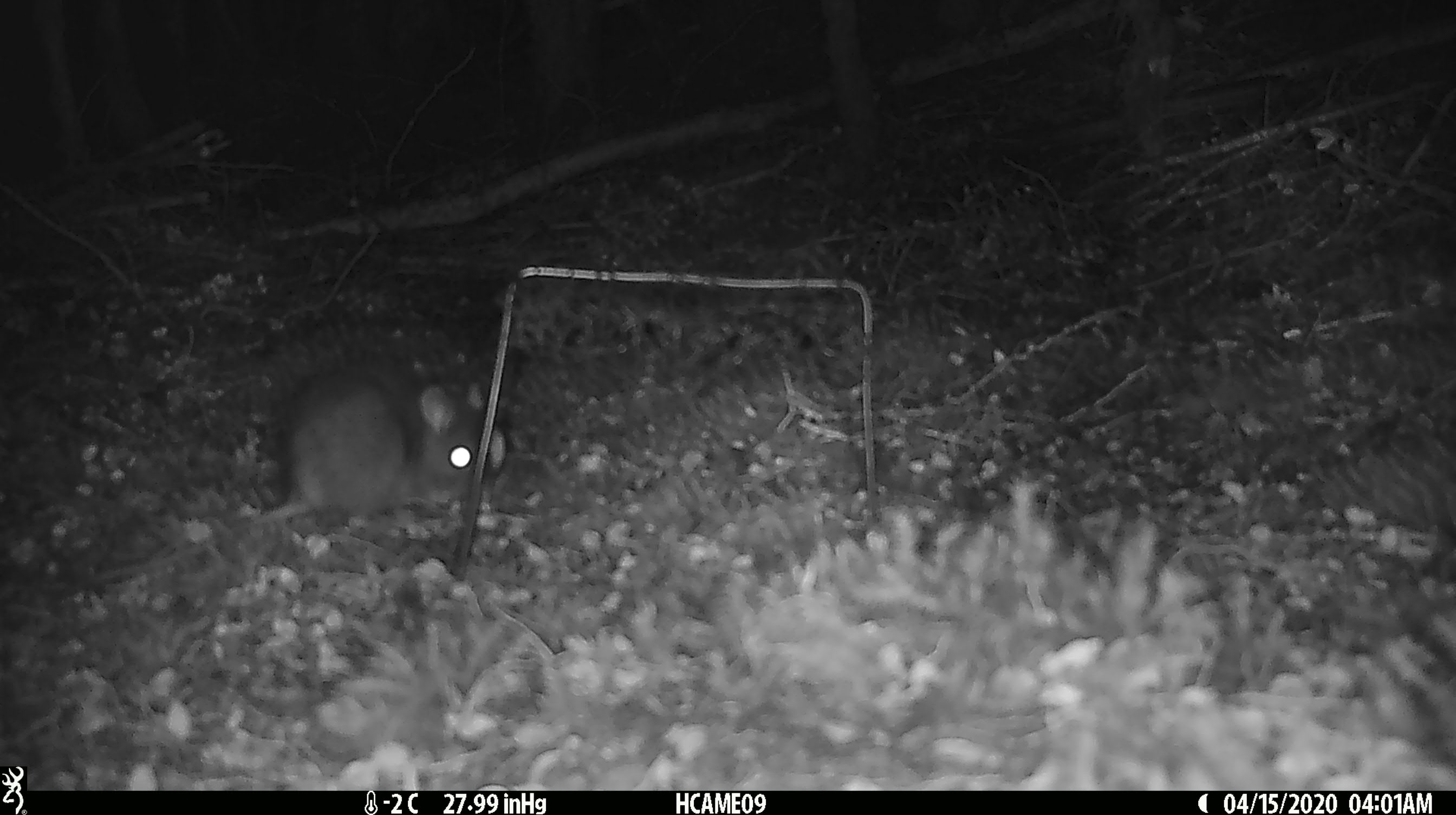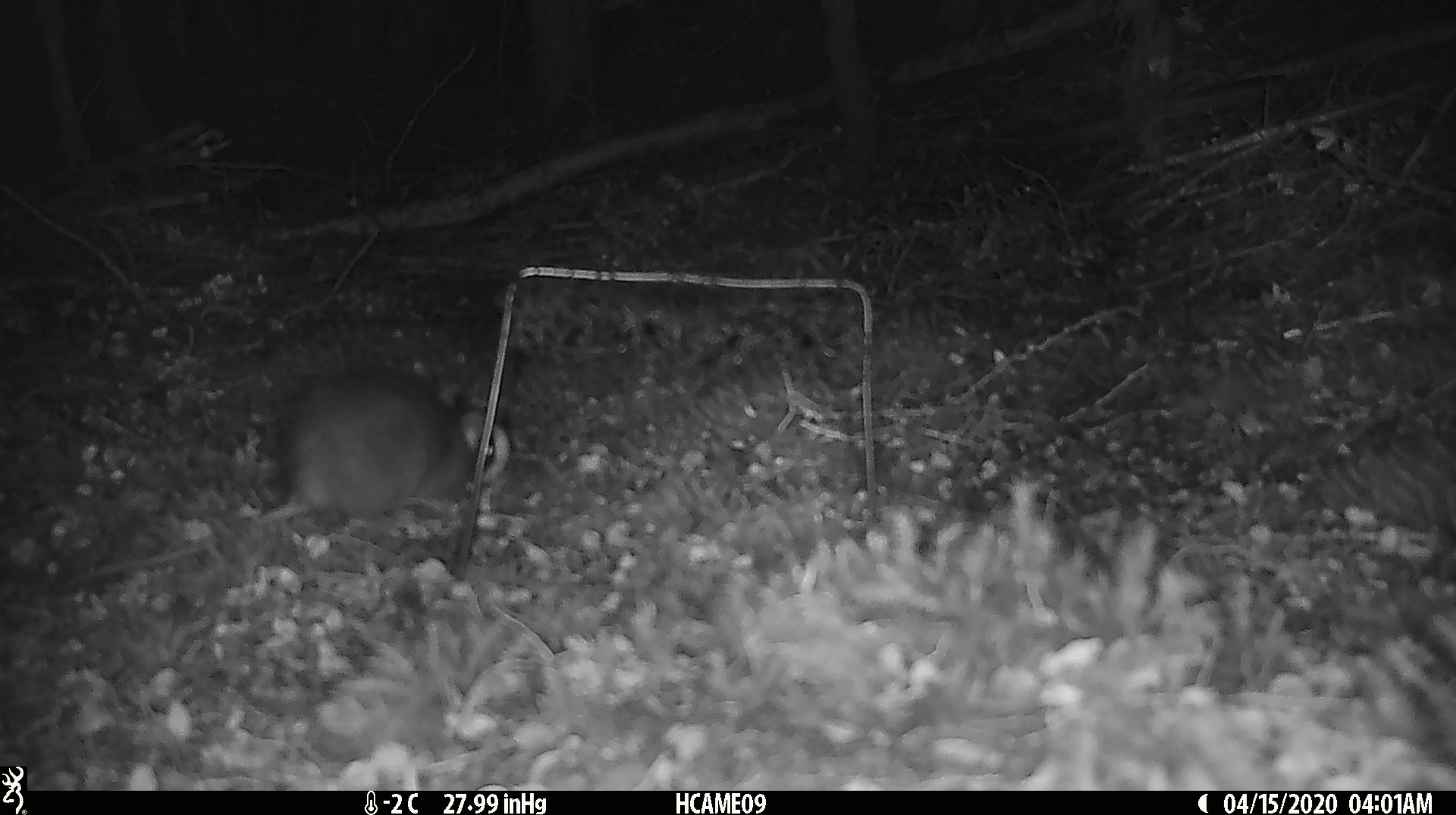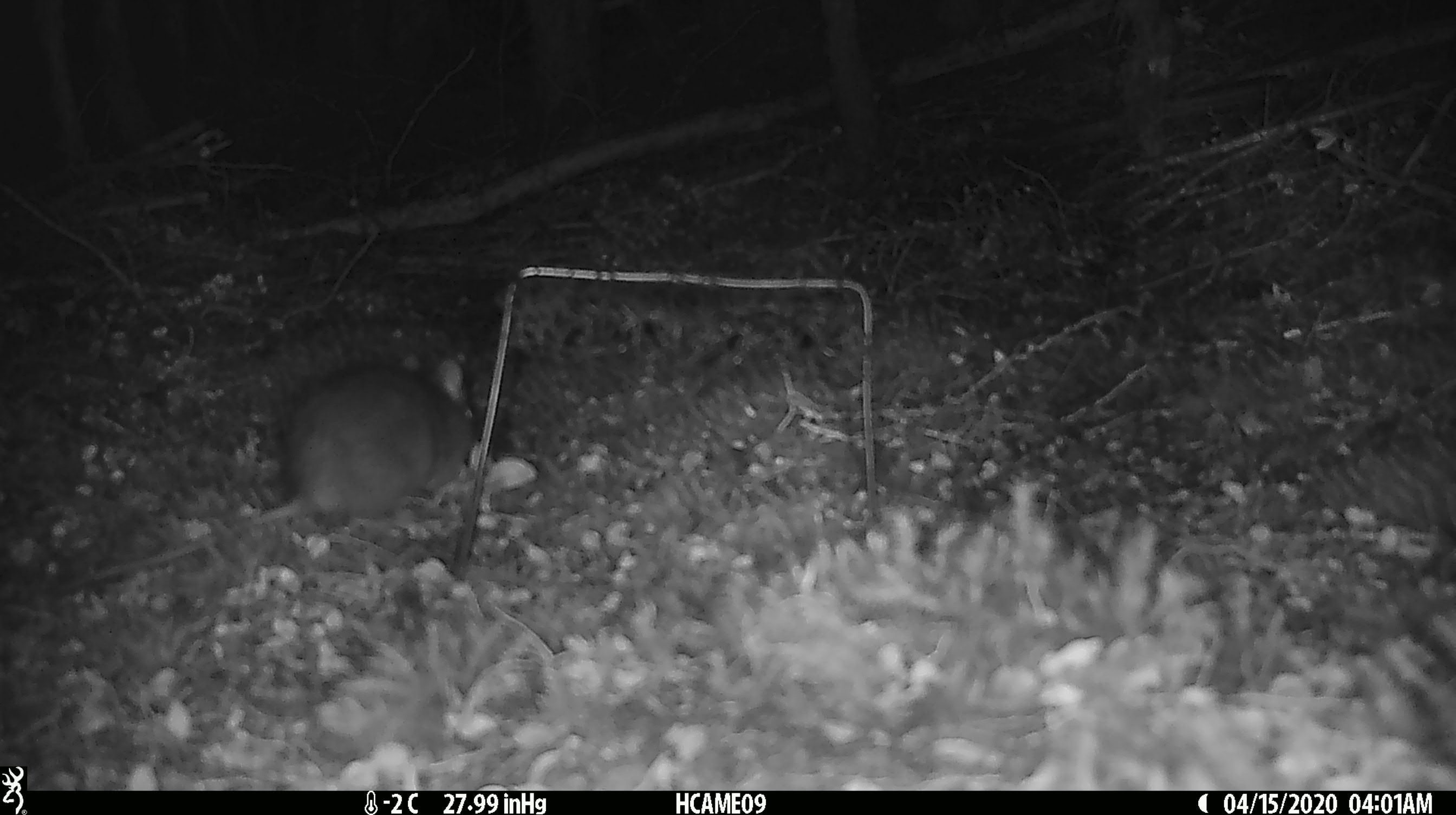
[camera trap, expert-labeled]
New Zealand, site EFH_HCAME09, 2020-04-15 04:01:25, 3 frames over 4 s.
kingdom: Animalia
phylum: Chordata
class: Mammalia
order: Rodentia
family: Muridae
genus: Rattus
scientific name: Rattus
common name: rat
Rat (Rattus).